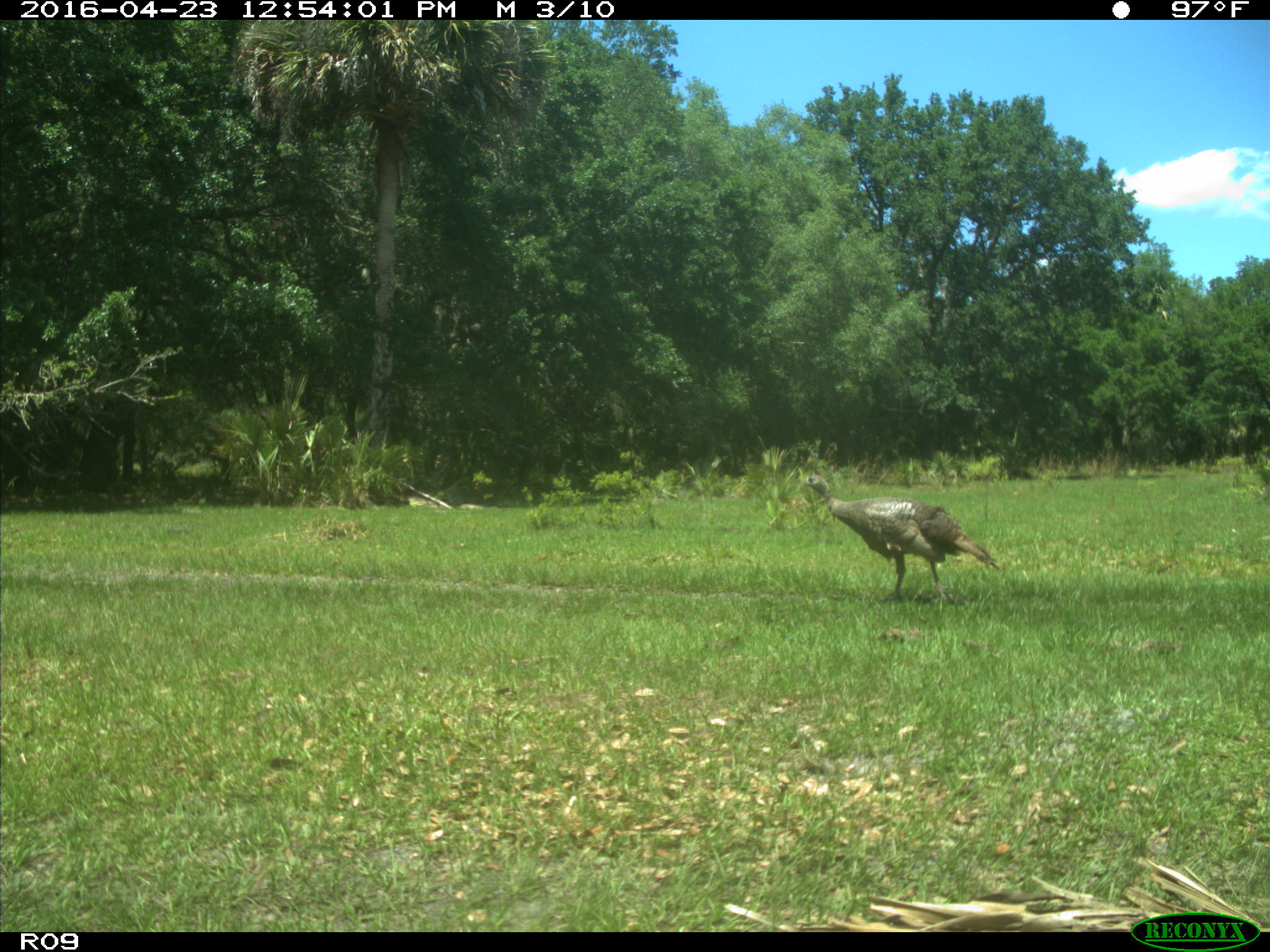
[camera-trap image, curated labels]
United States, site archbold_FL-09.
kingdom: Animalia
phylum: Chordata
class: Aves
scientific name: Aves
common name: birds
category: unidentified bird